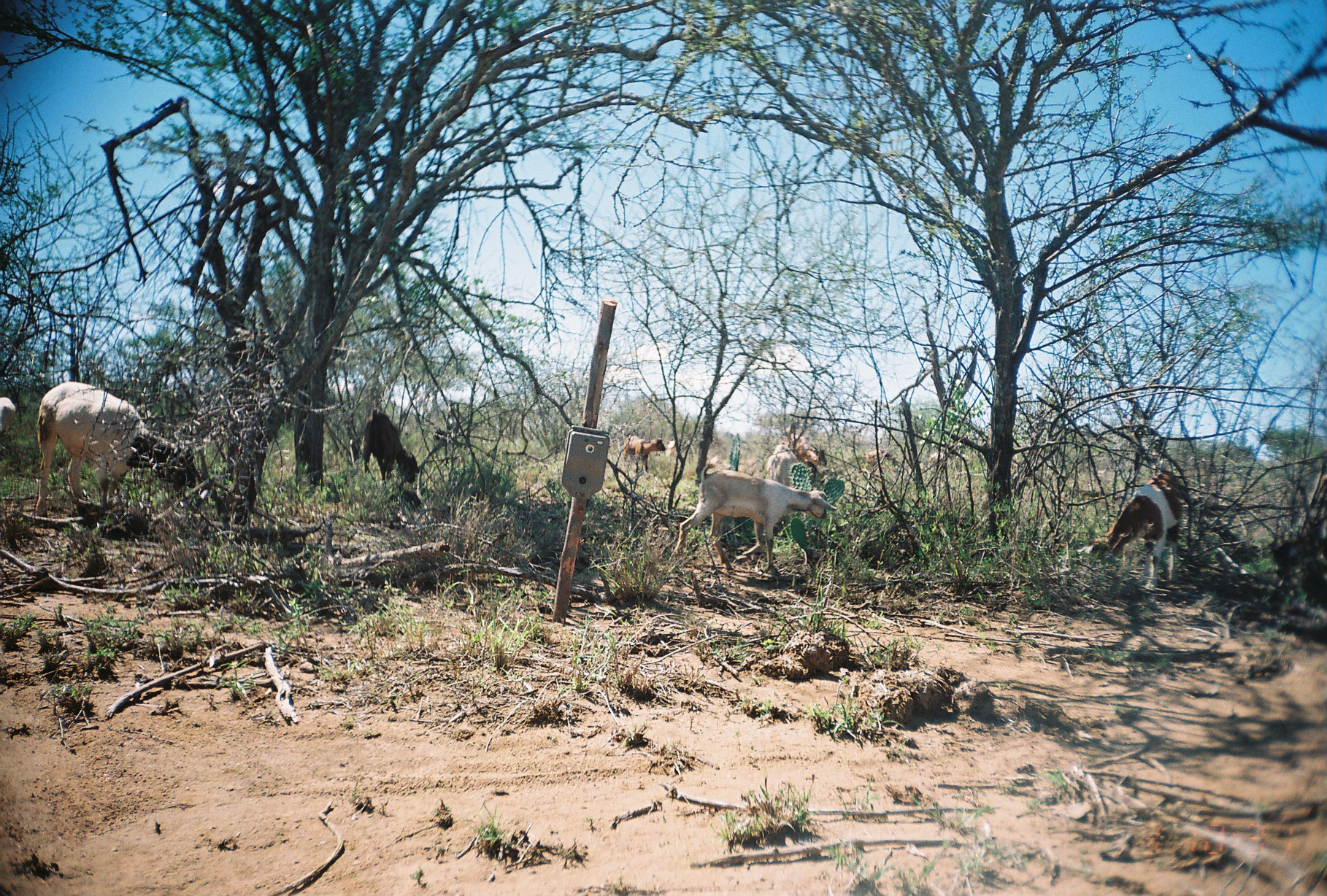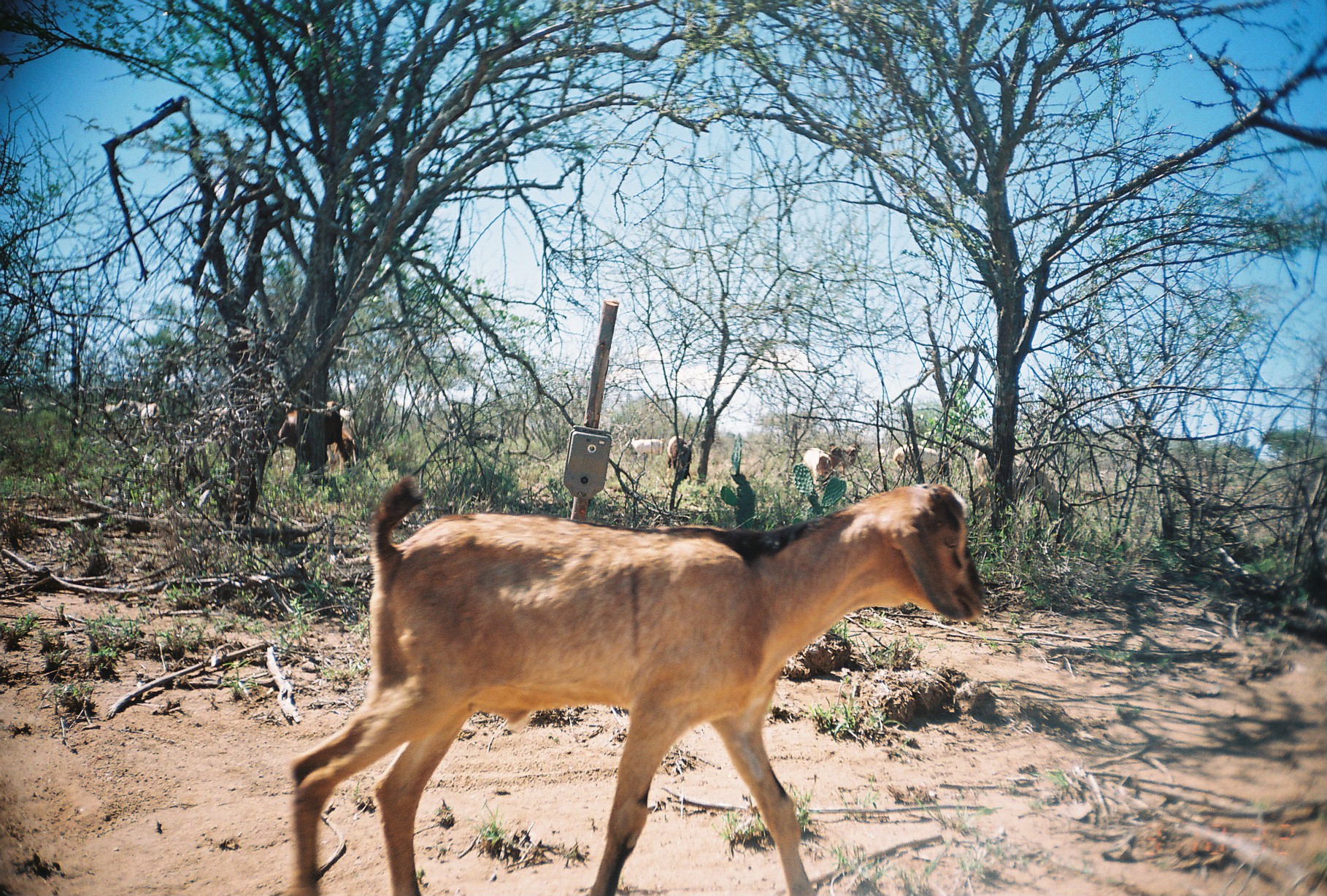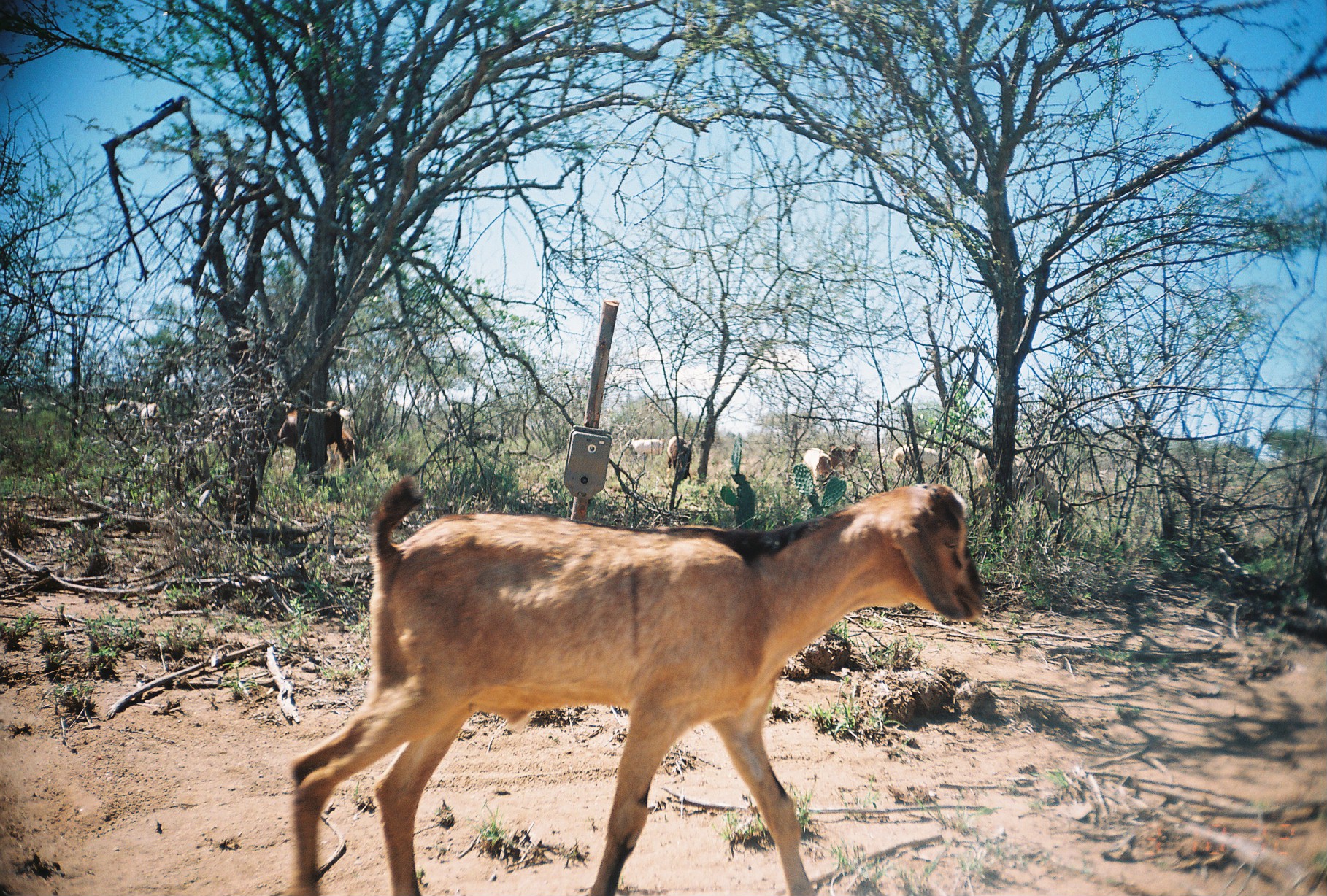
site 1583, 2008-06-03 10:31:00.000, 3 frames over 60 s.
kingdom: Animalia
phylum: Chordata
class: Mammalia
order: Artiodactyla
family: Bovidae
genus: Ovis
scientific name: Ovis aries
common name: domestic sheep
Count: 1.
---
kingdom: Animalia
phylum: Chordata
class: Mammalia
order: Artiodactyla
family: Bovidae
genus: Capra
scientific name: Capra aegagrus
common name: wild goat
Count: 12.